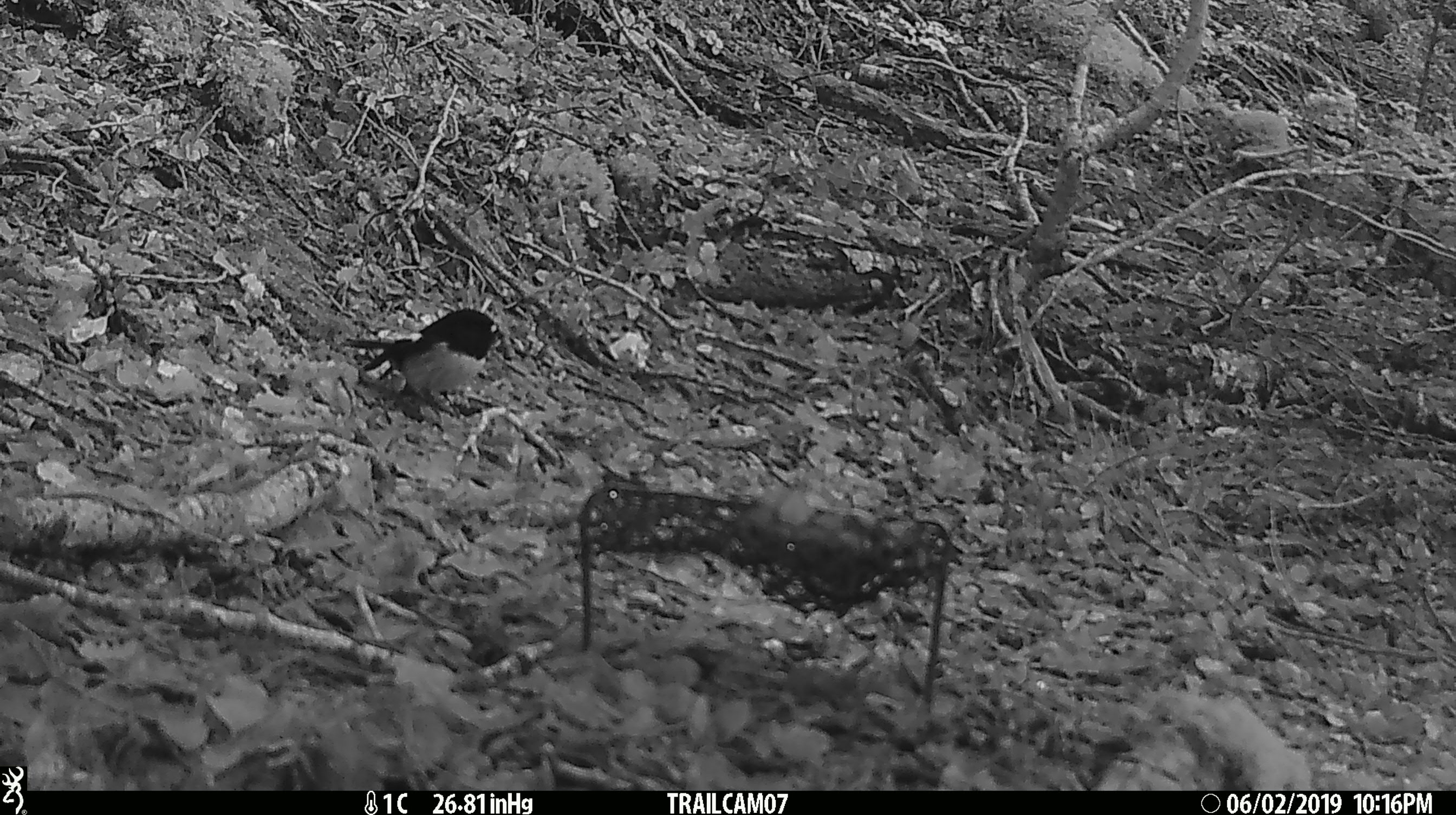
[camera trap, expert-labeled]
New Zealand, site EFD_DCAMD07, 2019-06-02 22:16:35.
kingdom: Animalia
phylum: Chordata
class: Aves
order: Passeriformes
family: Petroicidae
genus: Petroica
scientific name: Petroica macrocephala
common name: tomtit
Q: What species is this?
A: Tomtit (Petroica macrocephala).